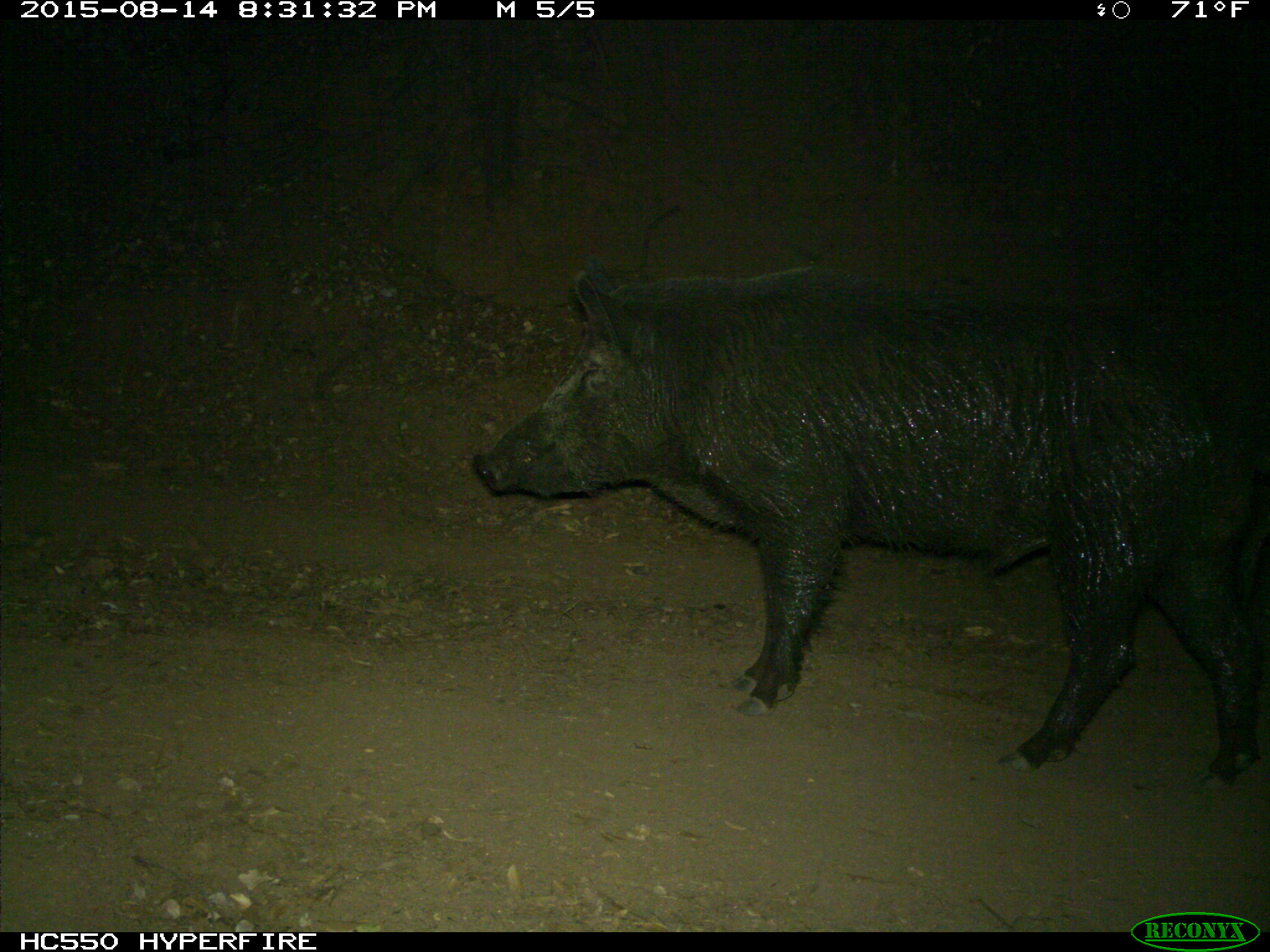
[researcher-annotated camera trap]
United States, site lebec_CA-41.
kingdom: Animalia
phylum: Chordata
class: Mammalia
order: Artiodactyla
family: Suidae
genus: Sus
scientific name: Sus scrofa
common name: wild boar